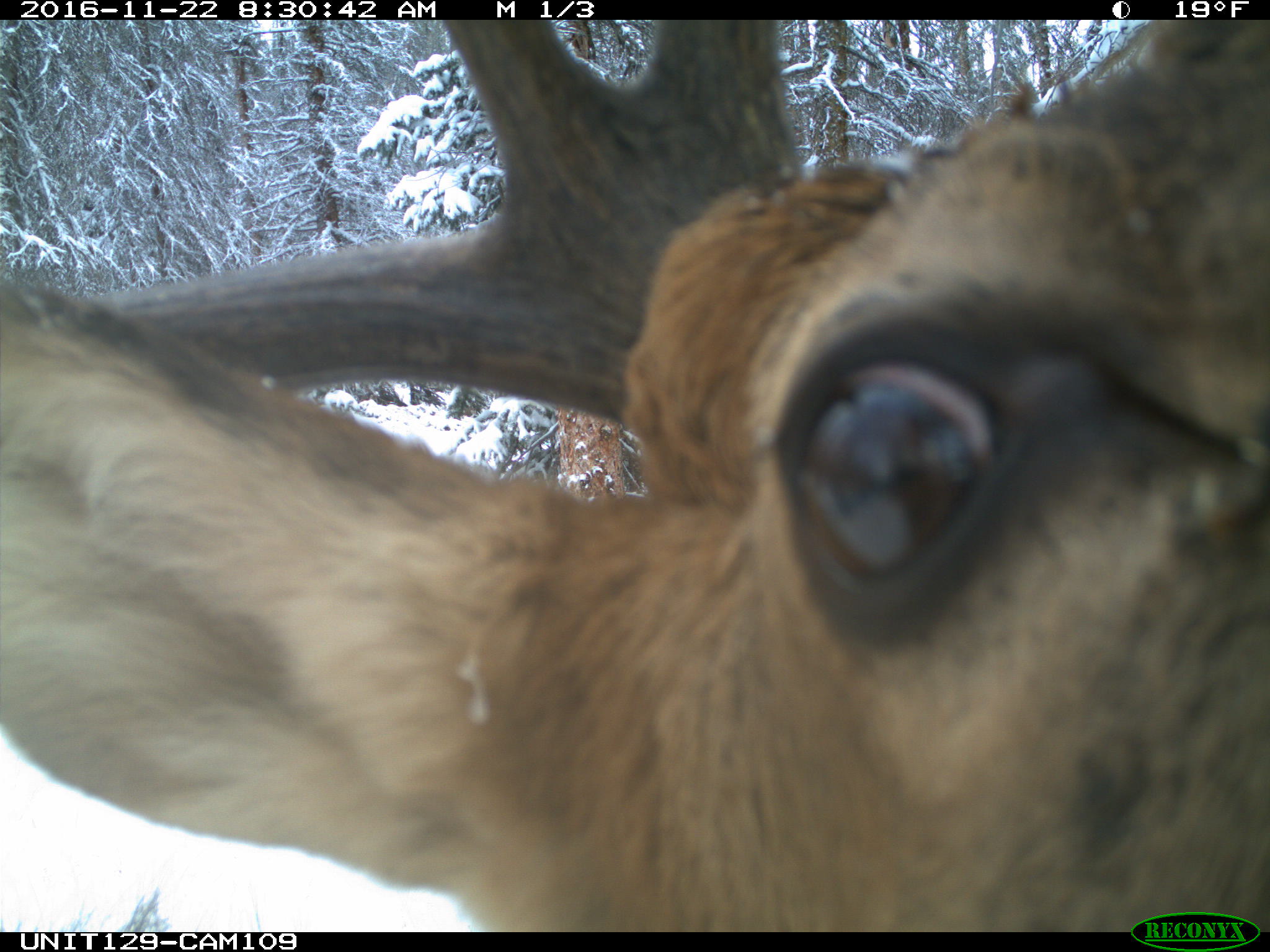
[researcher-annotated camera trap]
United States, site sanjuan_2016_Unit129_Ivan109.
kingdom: Animalia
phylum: Chordata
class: Mammalia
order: Artiodactyla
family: Cervidae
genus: Cervus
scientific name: Cervus elaphus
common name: red deer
Cervus elaphus (red deer).